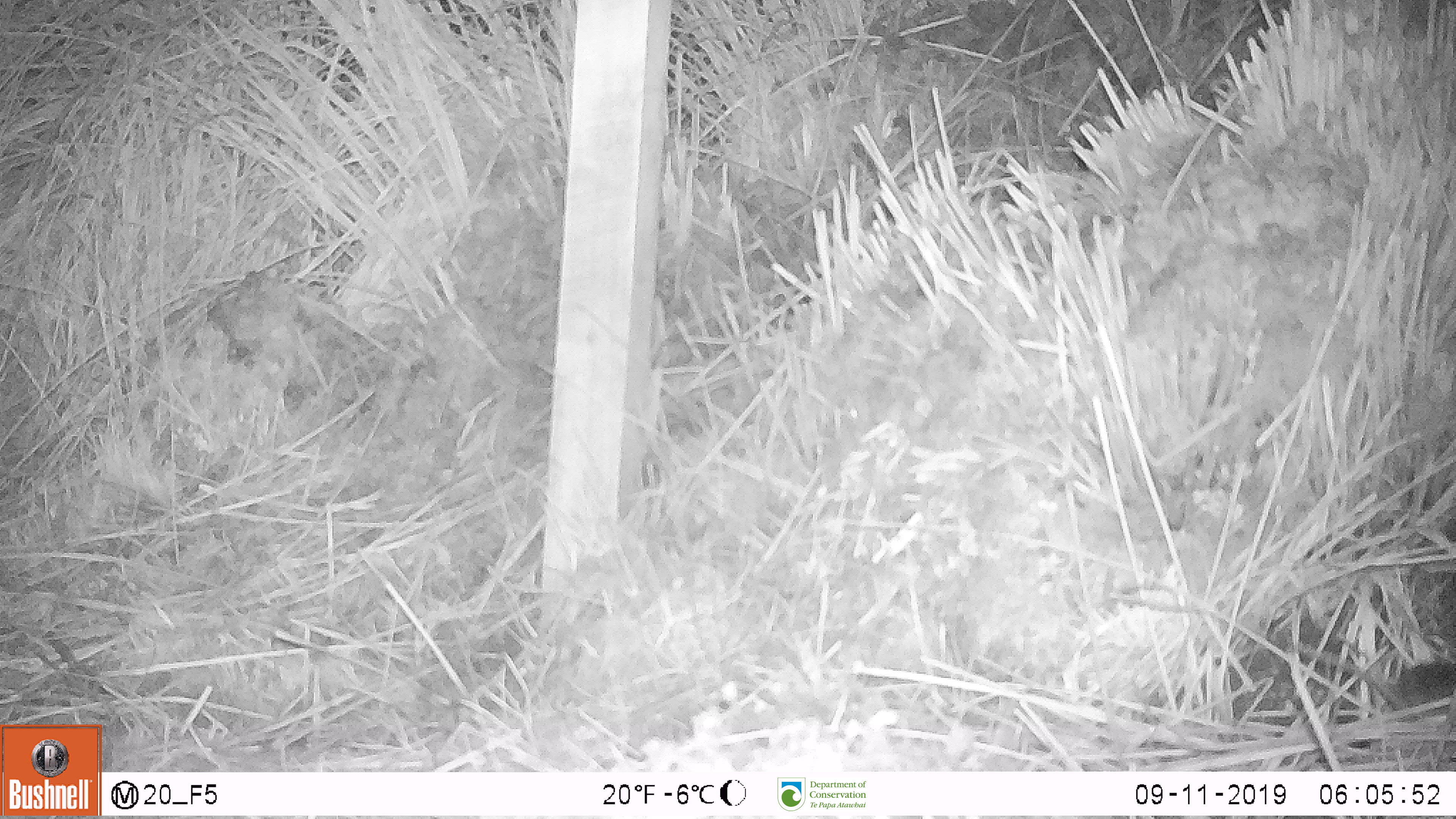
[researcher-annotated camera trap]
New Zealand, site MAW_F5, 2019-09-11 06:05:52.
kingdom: Animalia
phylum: Chordata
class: Mammalia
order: Rodentia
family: Muridae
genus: Mus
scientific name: Mus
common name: mouse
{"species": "mouse (Mus)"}